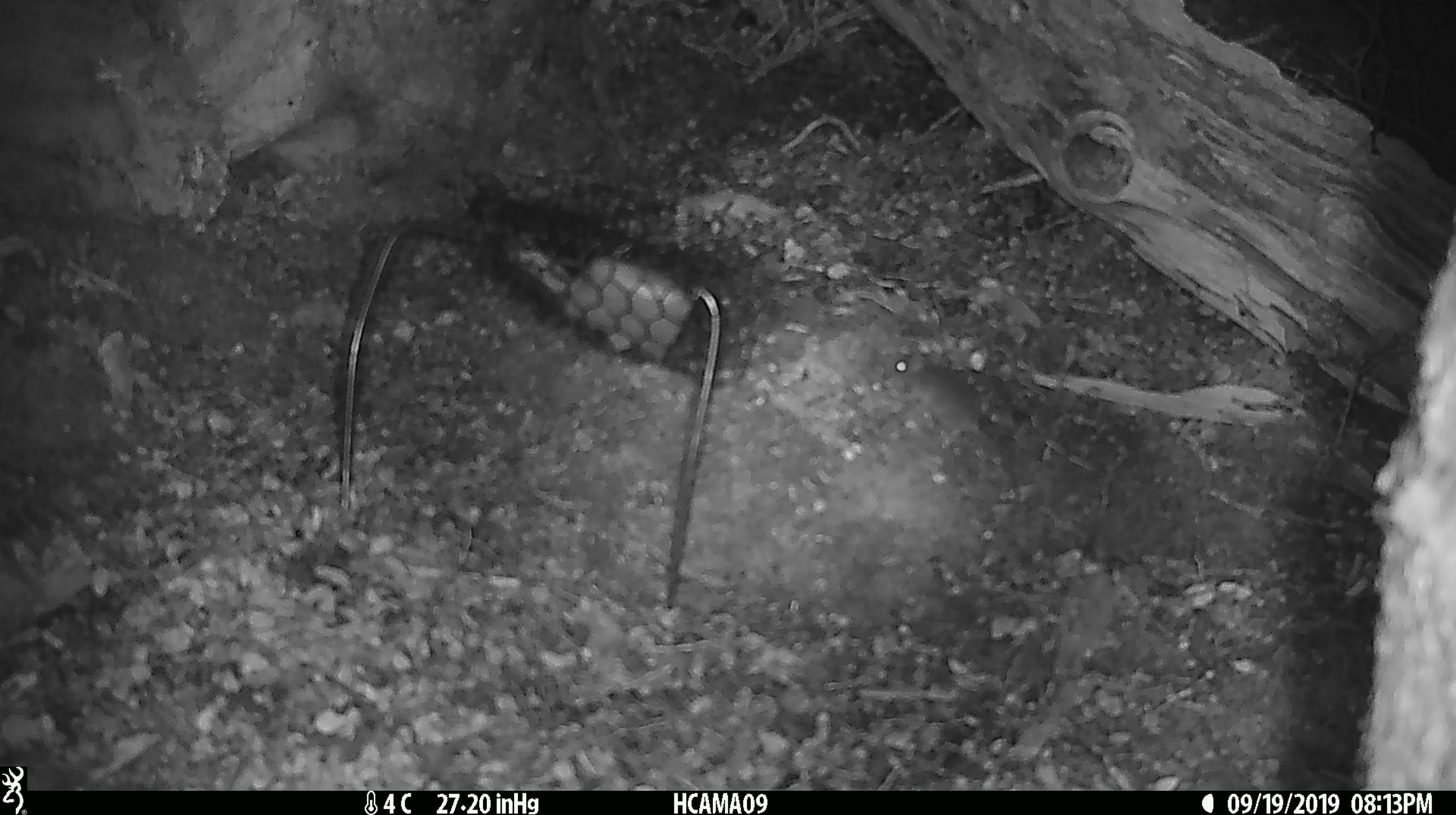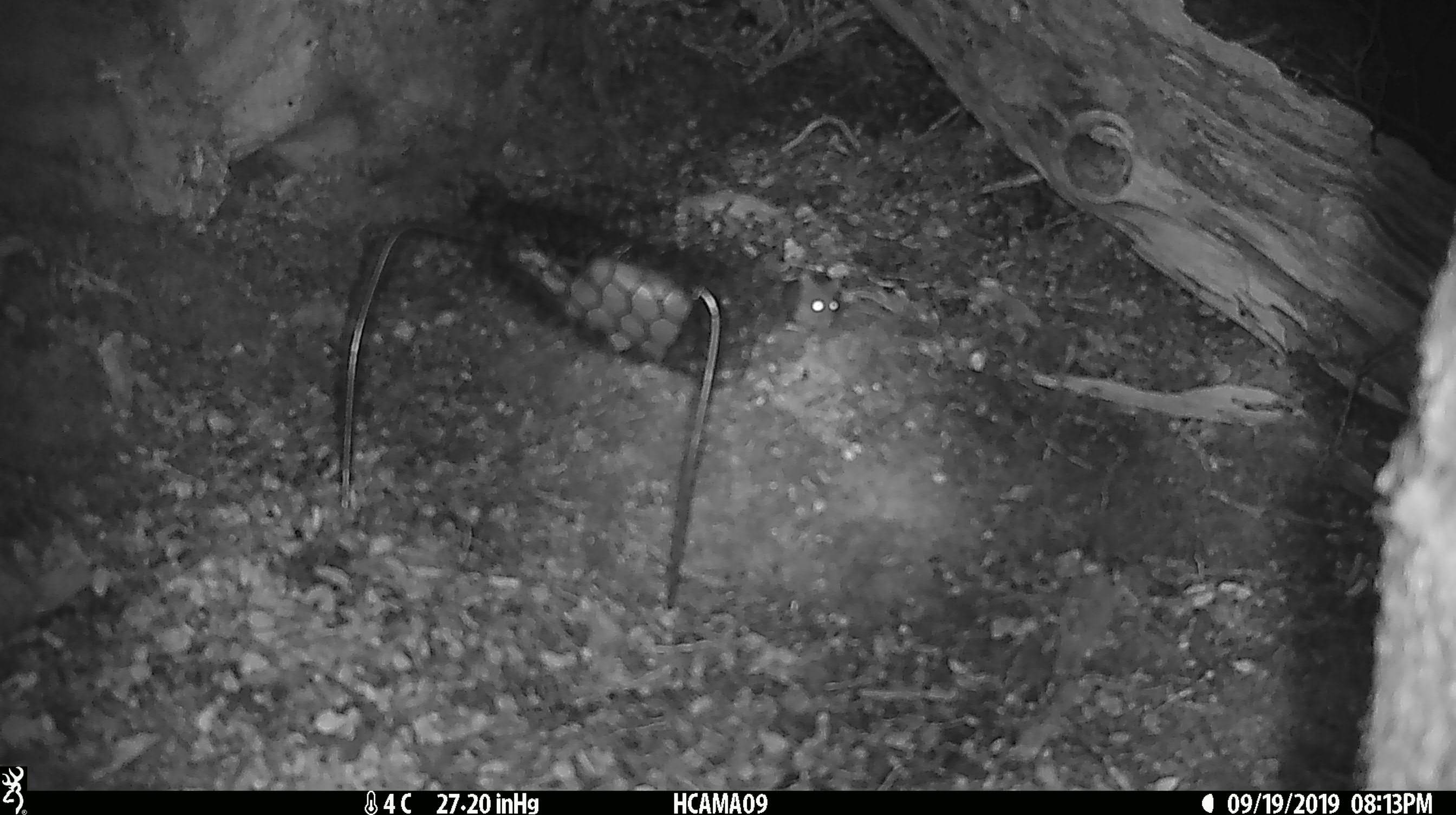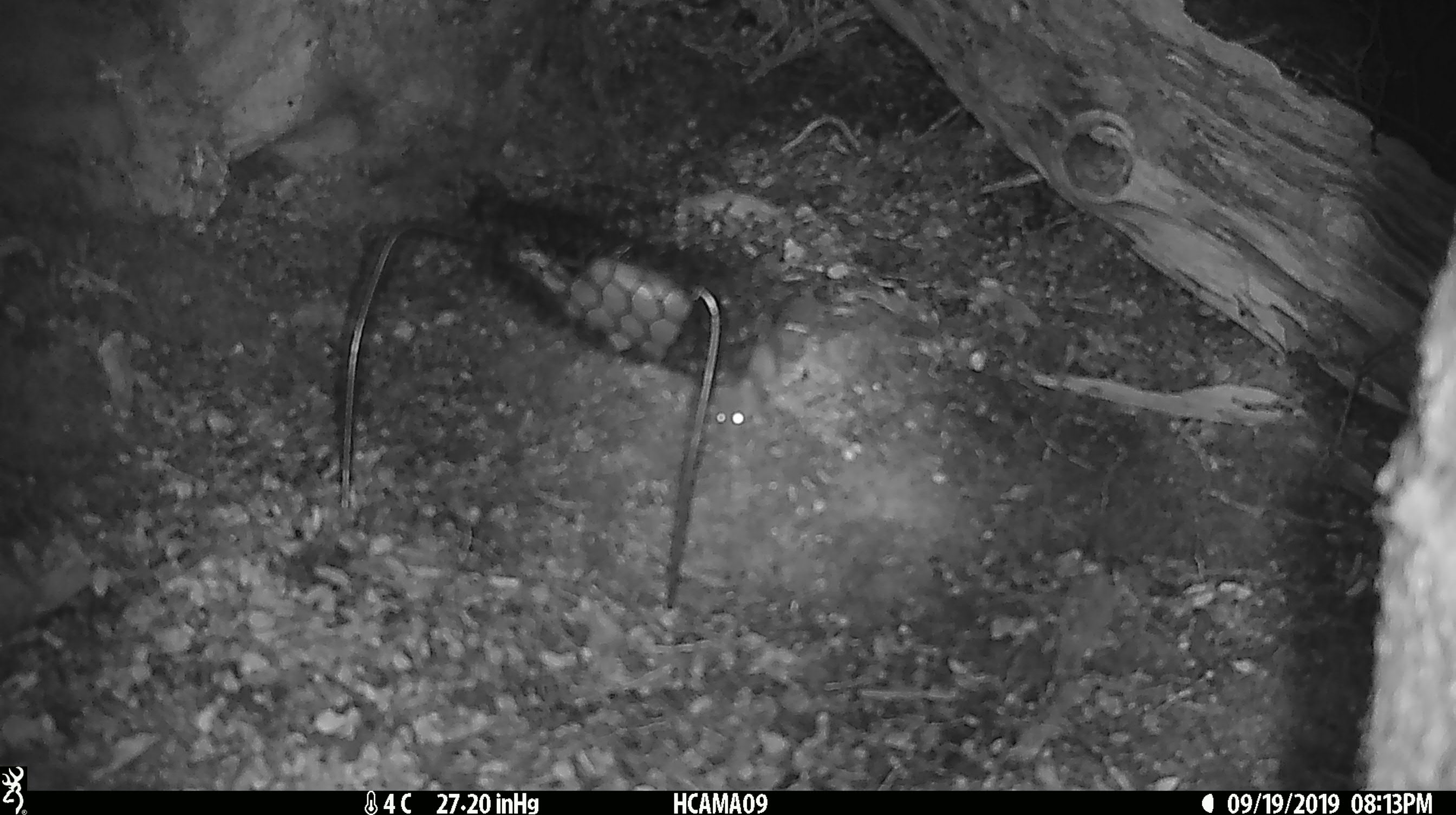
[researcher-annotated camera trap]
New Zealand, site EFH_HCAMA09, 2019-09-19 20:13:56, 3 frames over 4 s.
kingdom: Animalia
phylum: Chordata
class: Mammalia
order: Rodentia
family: Muridae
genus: Mus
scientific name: Mus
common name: mouse